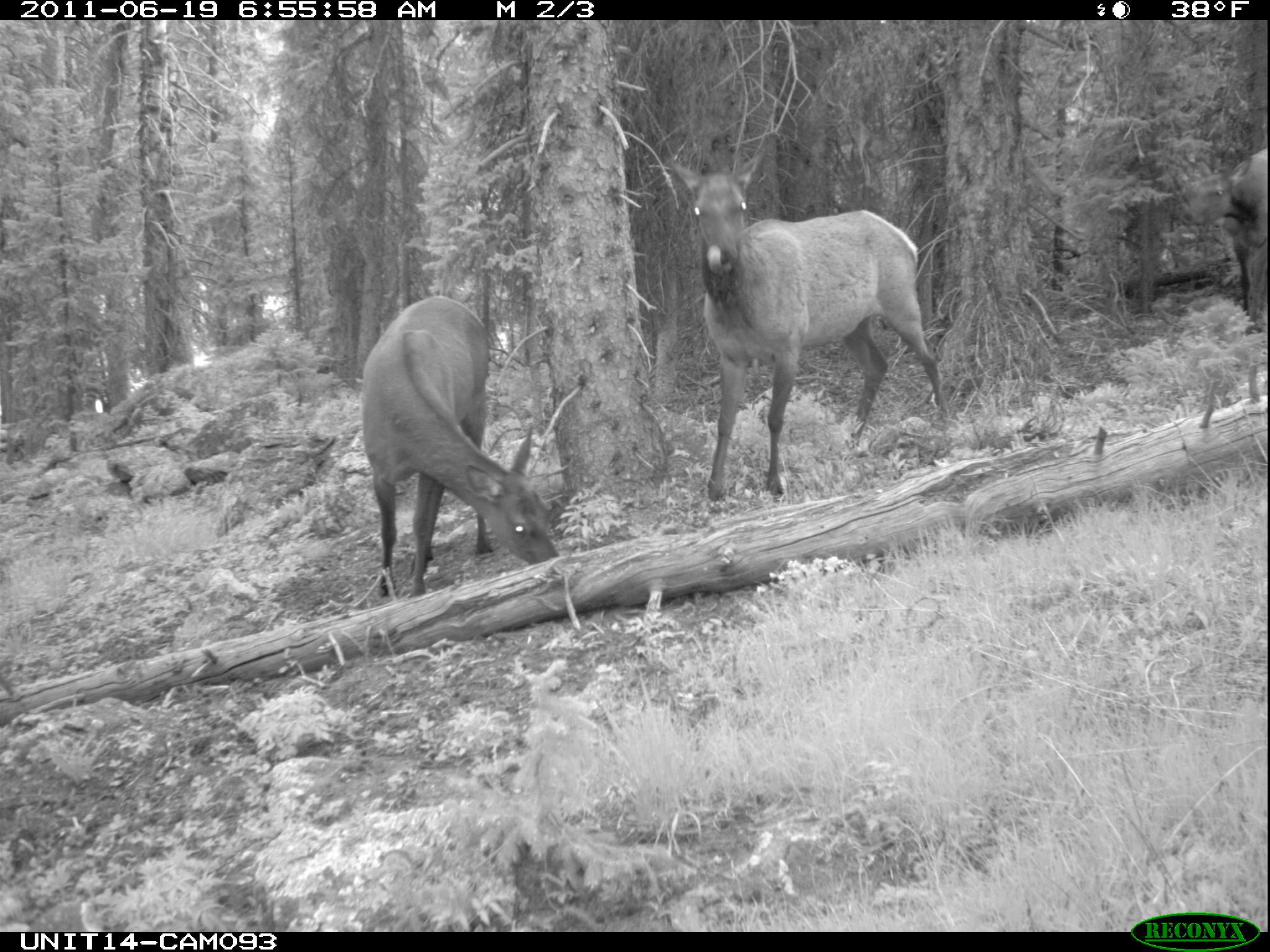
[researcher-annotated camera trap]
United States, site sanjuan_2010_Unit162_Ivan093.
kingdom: Animalia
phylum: Chordata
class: Mammalia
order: Artiodactyla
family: Cervidae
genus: Cervus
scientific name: Cervus elaphus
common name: red deer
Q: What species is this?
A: Cervus elaphus (red deer).